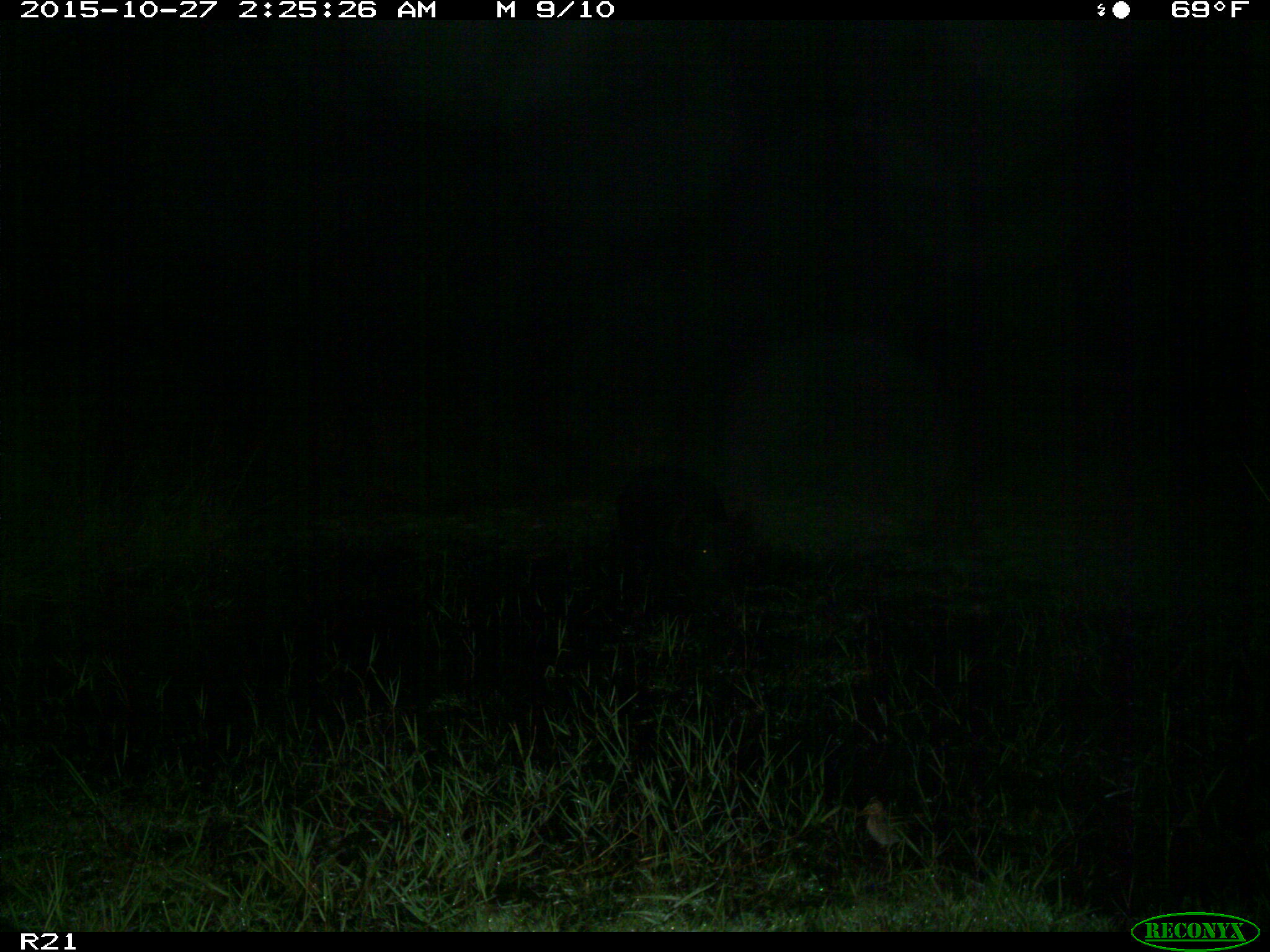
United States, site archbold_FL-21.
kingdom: Animalia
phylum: Chordata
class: Mammalia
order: Artiodactyla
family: Suidae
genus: Sus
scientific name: Sus scrofa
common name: wild boar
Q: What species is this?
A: Sus scrofa (wild boar).